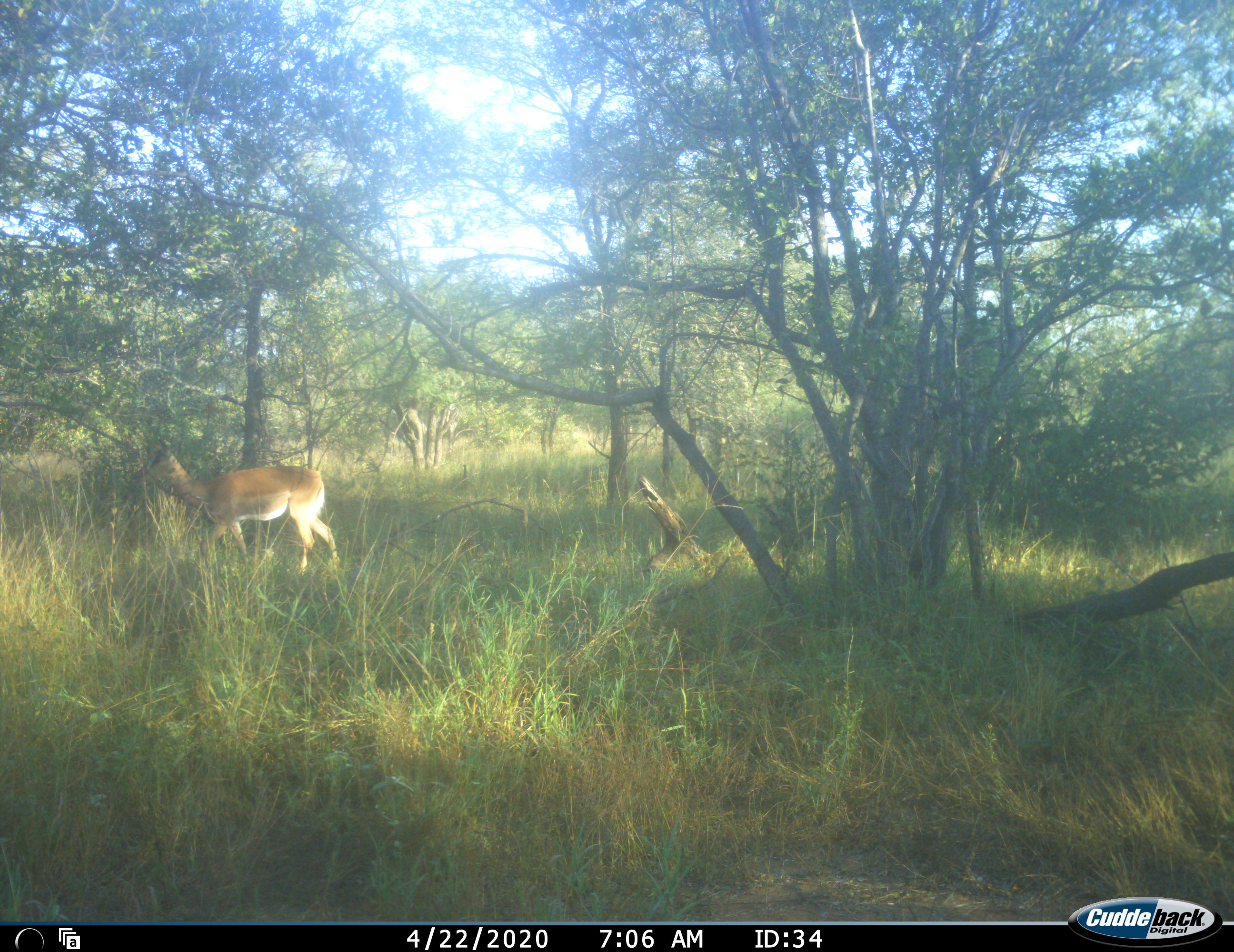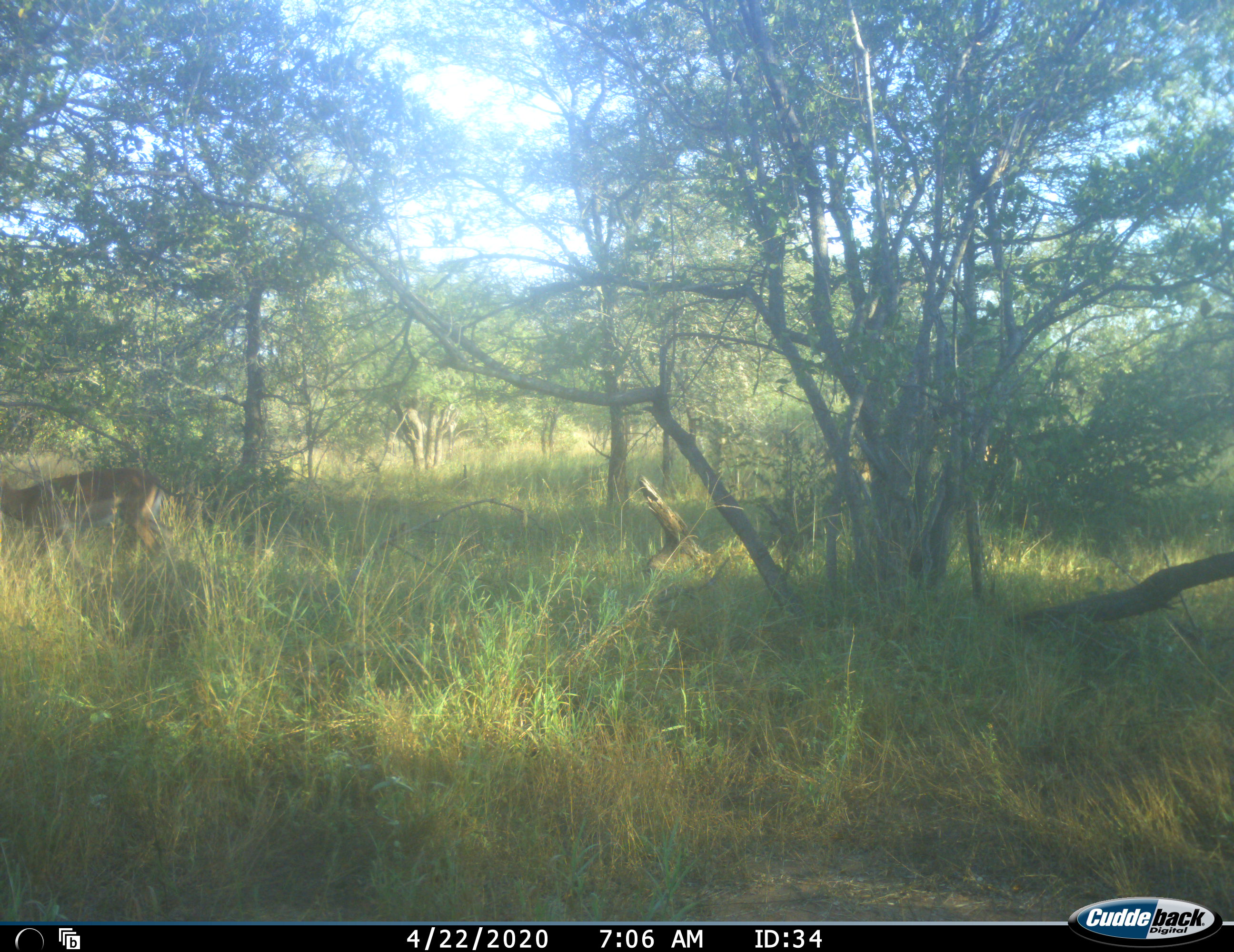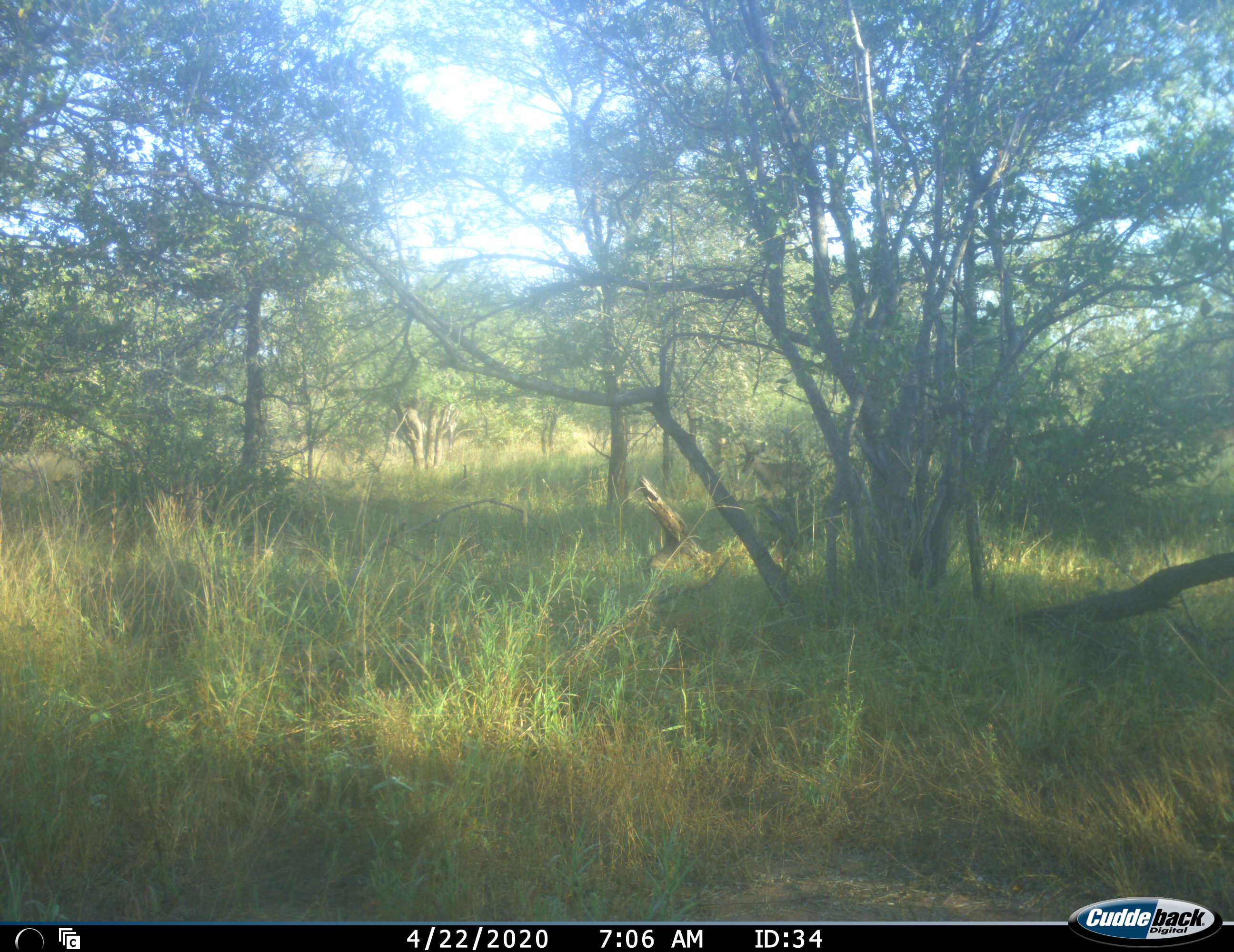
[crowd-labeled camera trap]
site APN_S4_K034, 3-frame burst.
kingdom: Animalia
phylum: Chordata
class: Mammalia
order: Artiodactyla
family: Bovidae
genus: Aepyceros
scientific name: Aepyceros melampus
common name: impala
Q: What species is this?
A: Impala (Aepyceros melampus).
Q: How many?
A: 3.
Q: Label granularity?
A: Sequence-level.